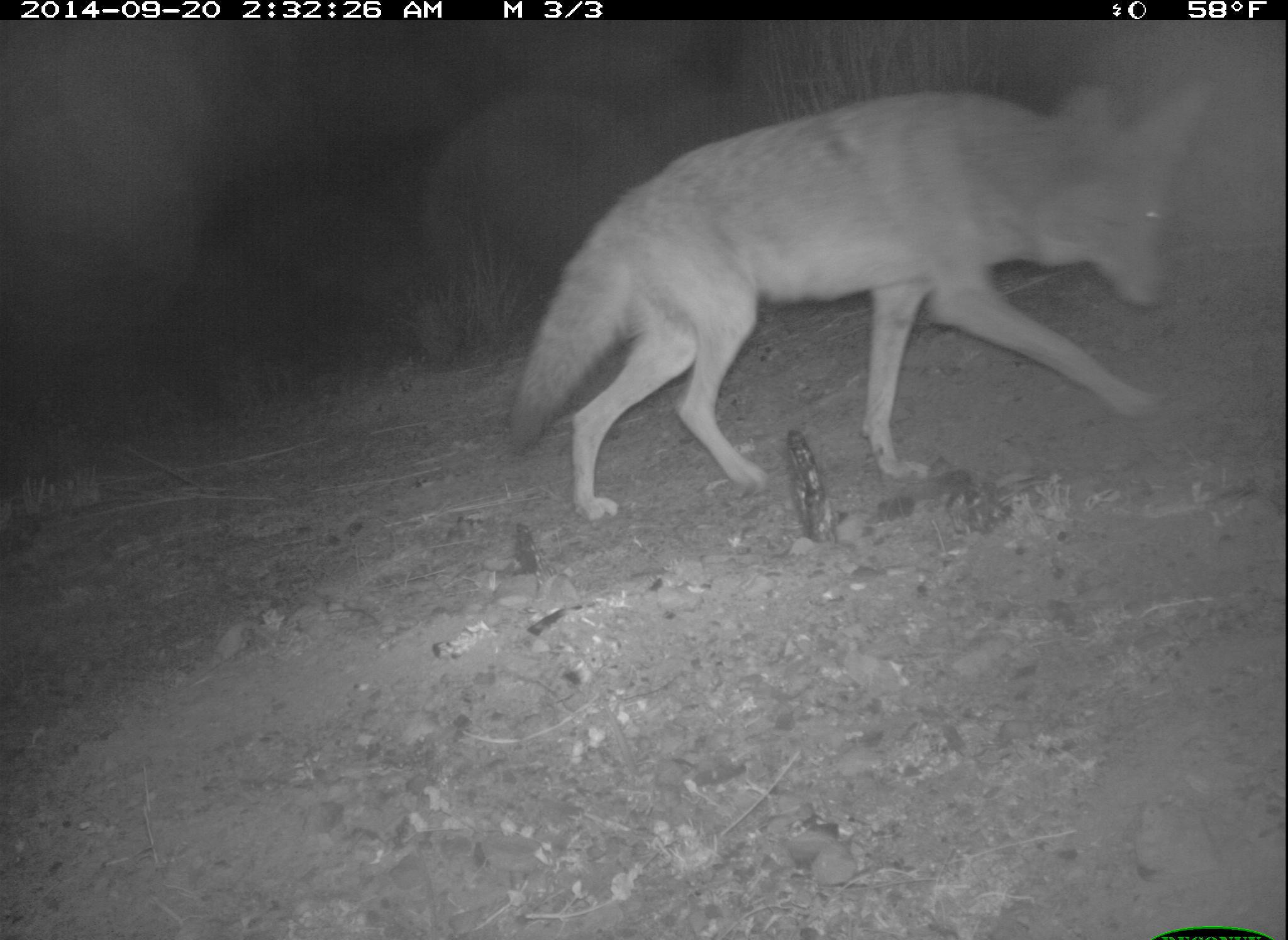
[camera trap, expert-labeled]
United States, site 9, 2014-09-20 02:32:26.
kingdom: Animalia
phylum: Chordata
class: Mammalia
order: Carnivora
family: Canidae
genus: Canis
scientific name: Canis latrans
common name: coyote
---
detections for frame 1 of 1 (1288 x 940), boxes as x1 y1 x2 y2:
coyote: 505 73 1217 525